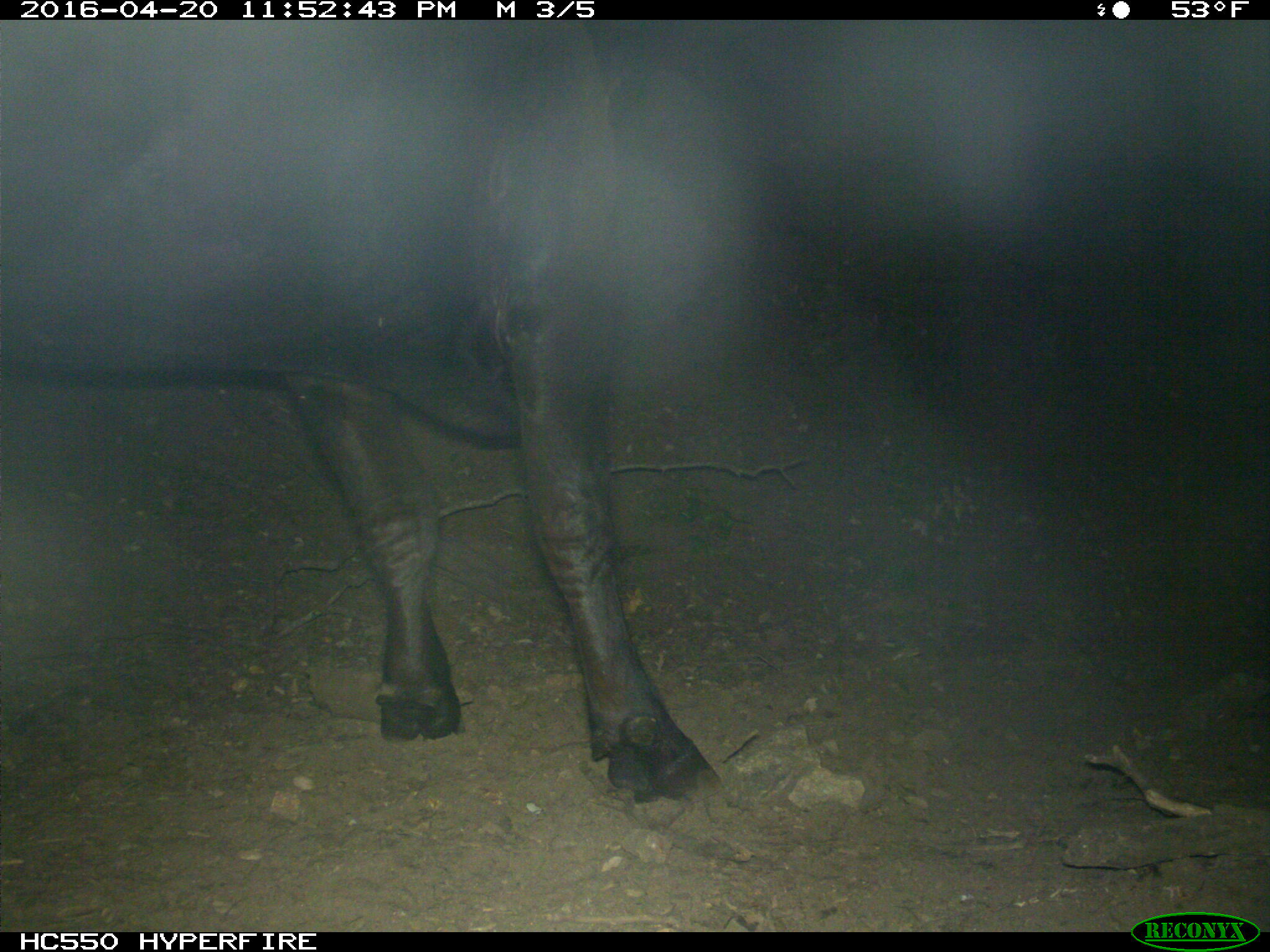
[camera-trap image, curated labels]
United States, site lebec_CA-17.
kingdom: Animalia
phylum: Chordata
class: Mammalia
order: Artiodactyla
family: Bovidae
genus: Bos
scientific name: Bos taurus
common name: domestic cow